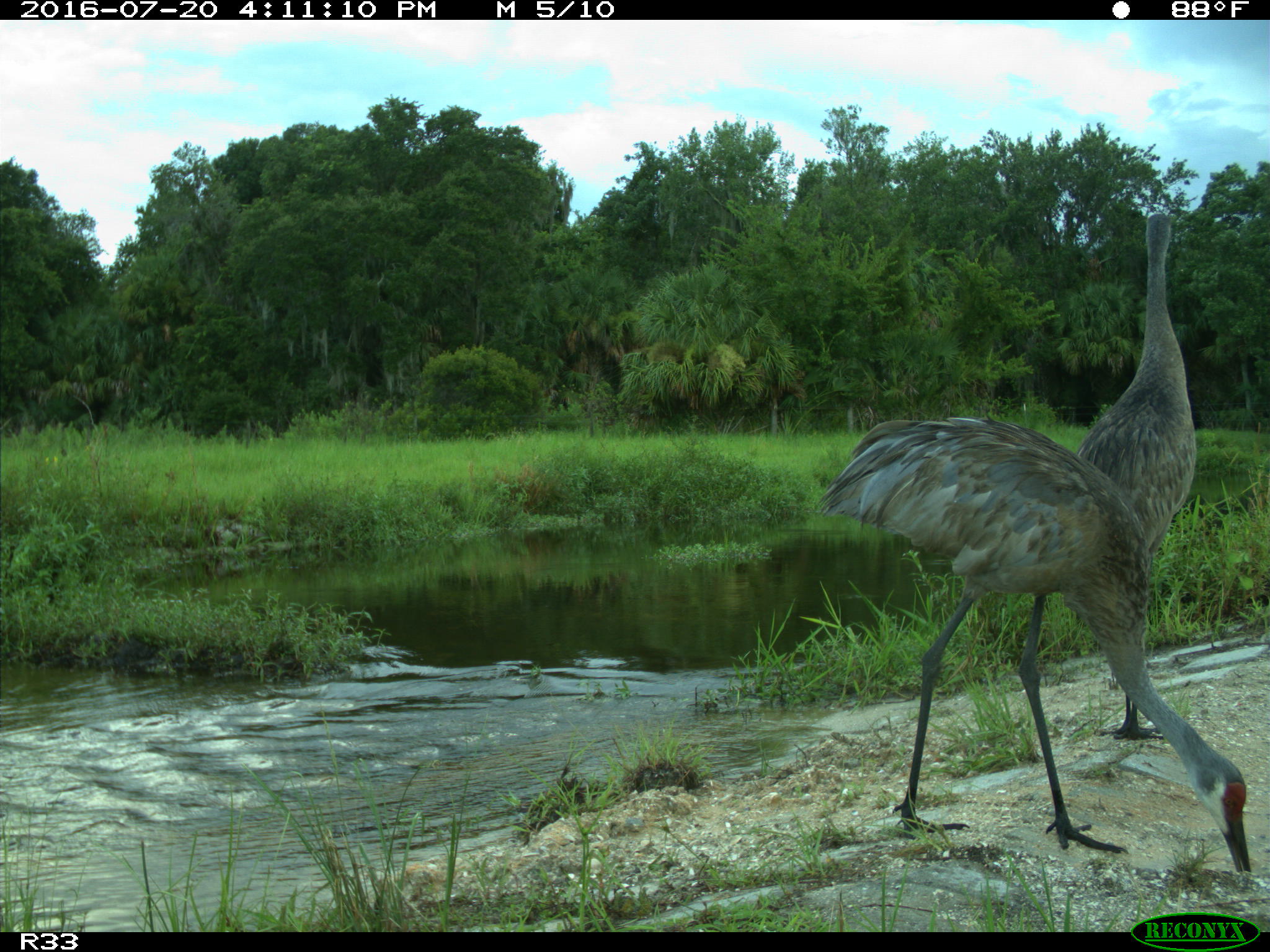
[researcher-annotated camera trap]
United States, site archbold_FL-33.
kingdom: Animalia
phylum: Chordata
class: Aves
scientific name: Aves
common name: birds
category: unidentified bird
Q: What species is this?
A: Unidentified bird (birds) (Aves).